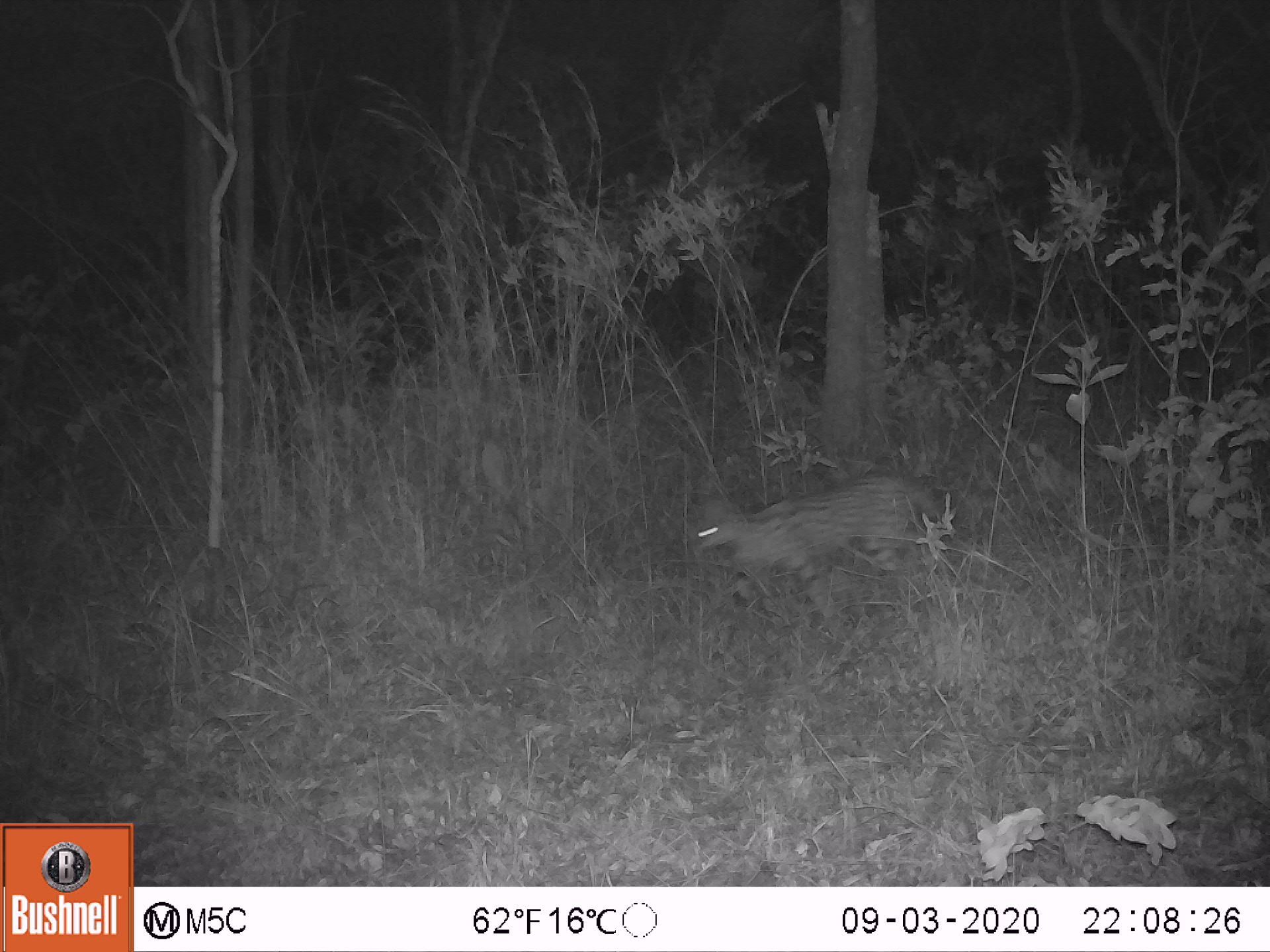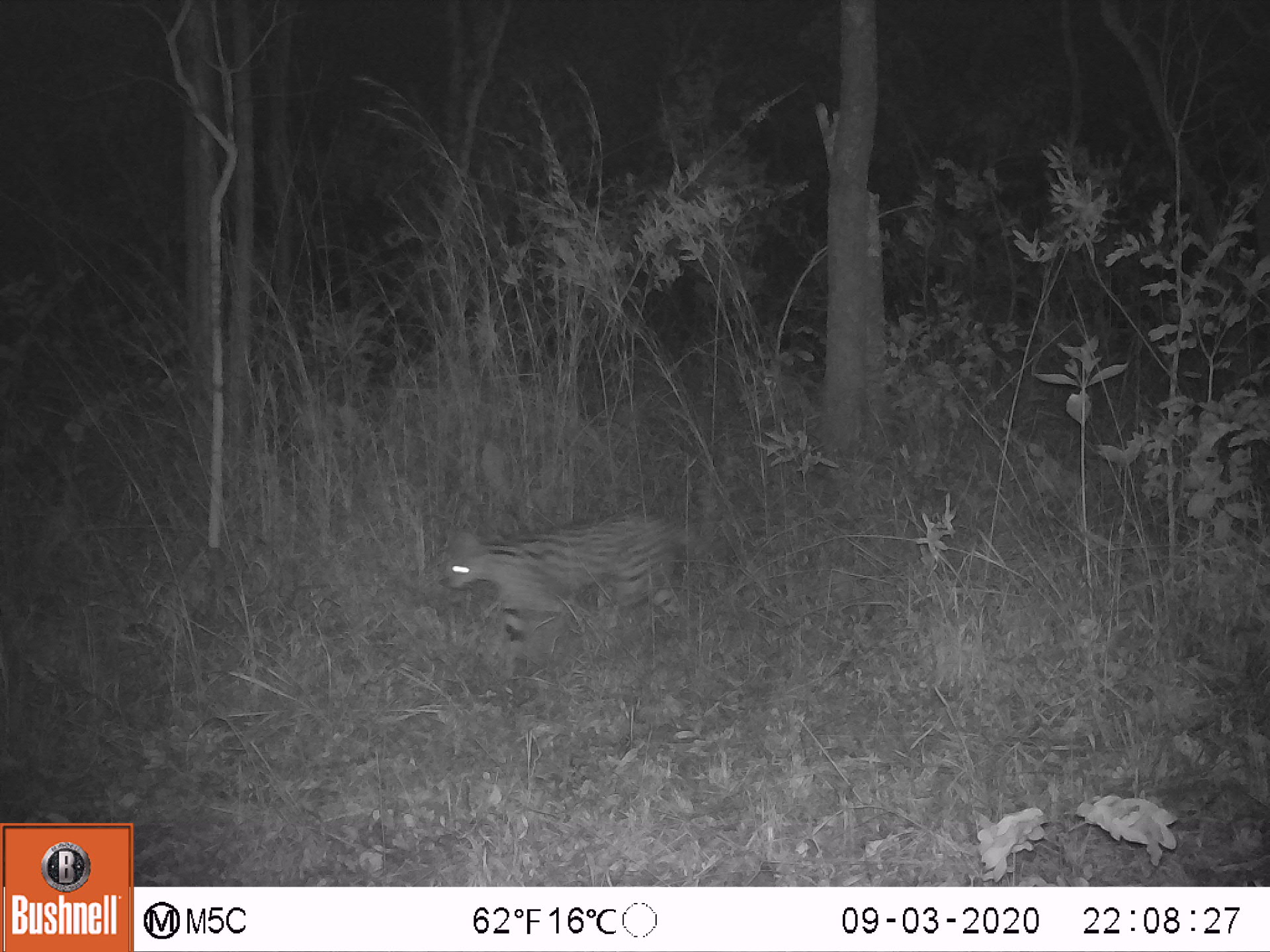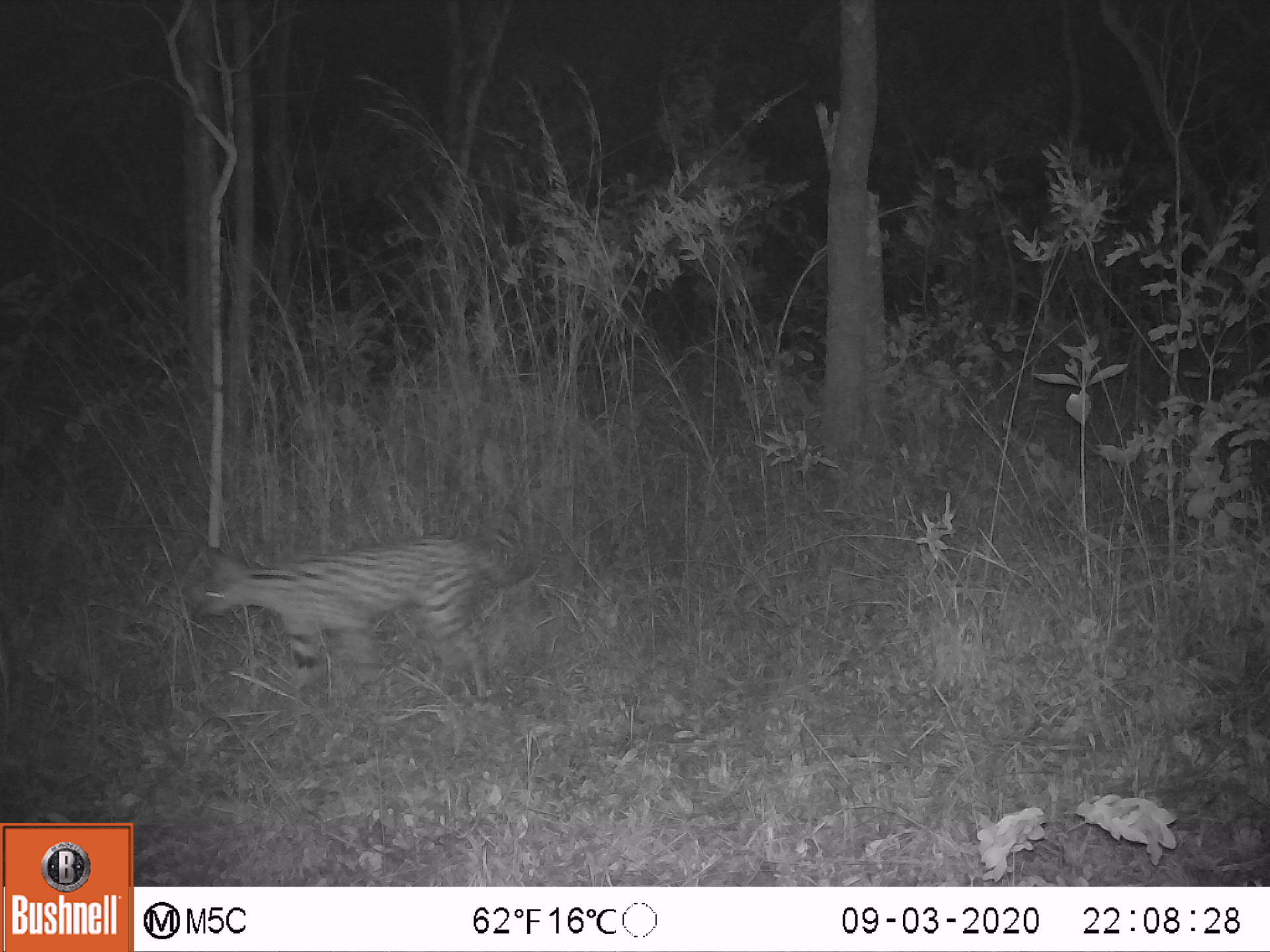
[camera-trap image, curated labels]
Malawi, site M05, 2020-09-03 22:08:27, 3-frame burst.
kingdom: Animalia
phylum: Chordata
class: Mammalia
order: Carnivora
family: Felidae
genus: Leptailurus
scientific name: Leptailurus serval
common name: serval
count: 1